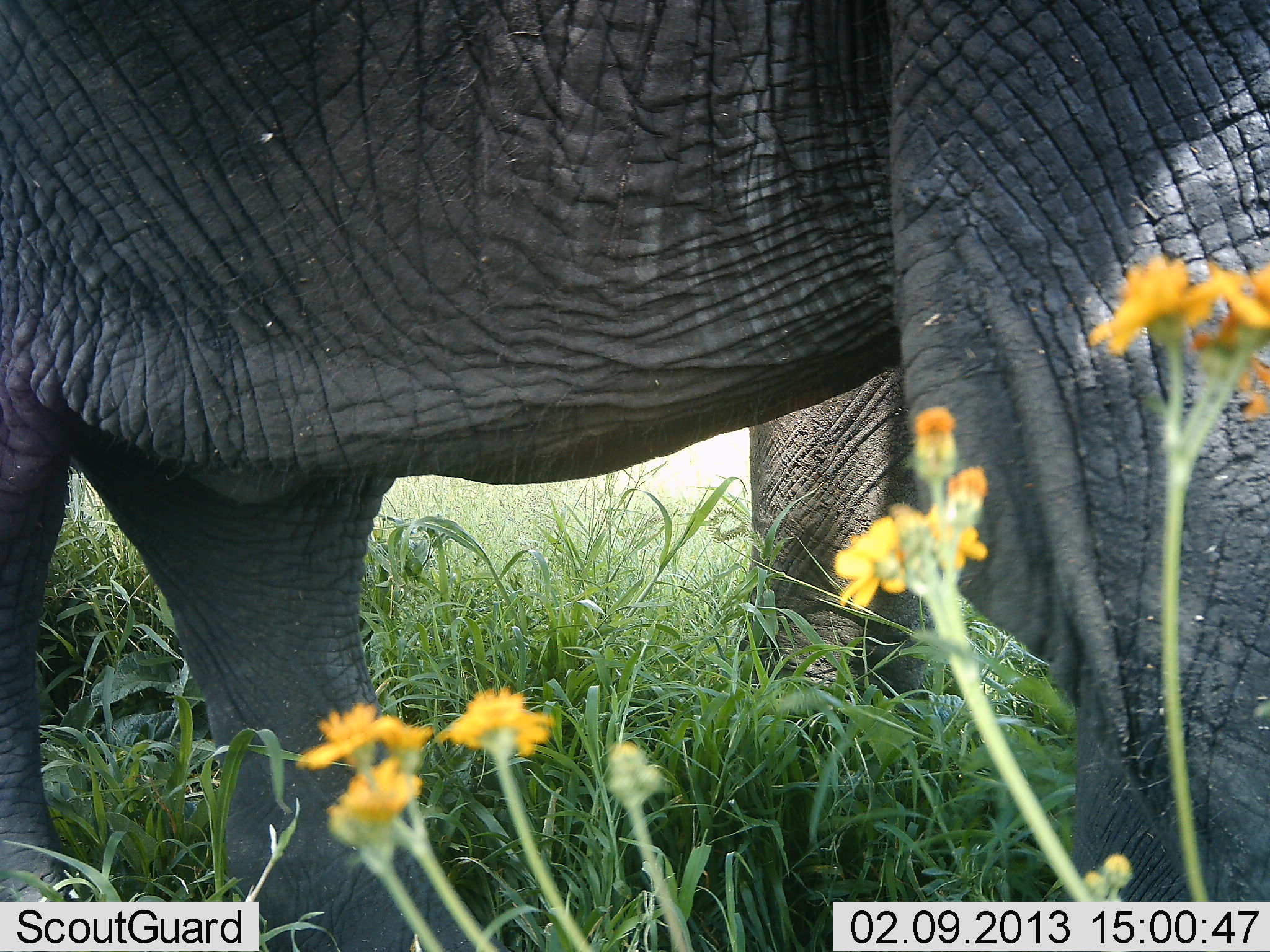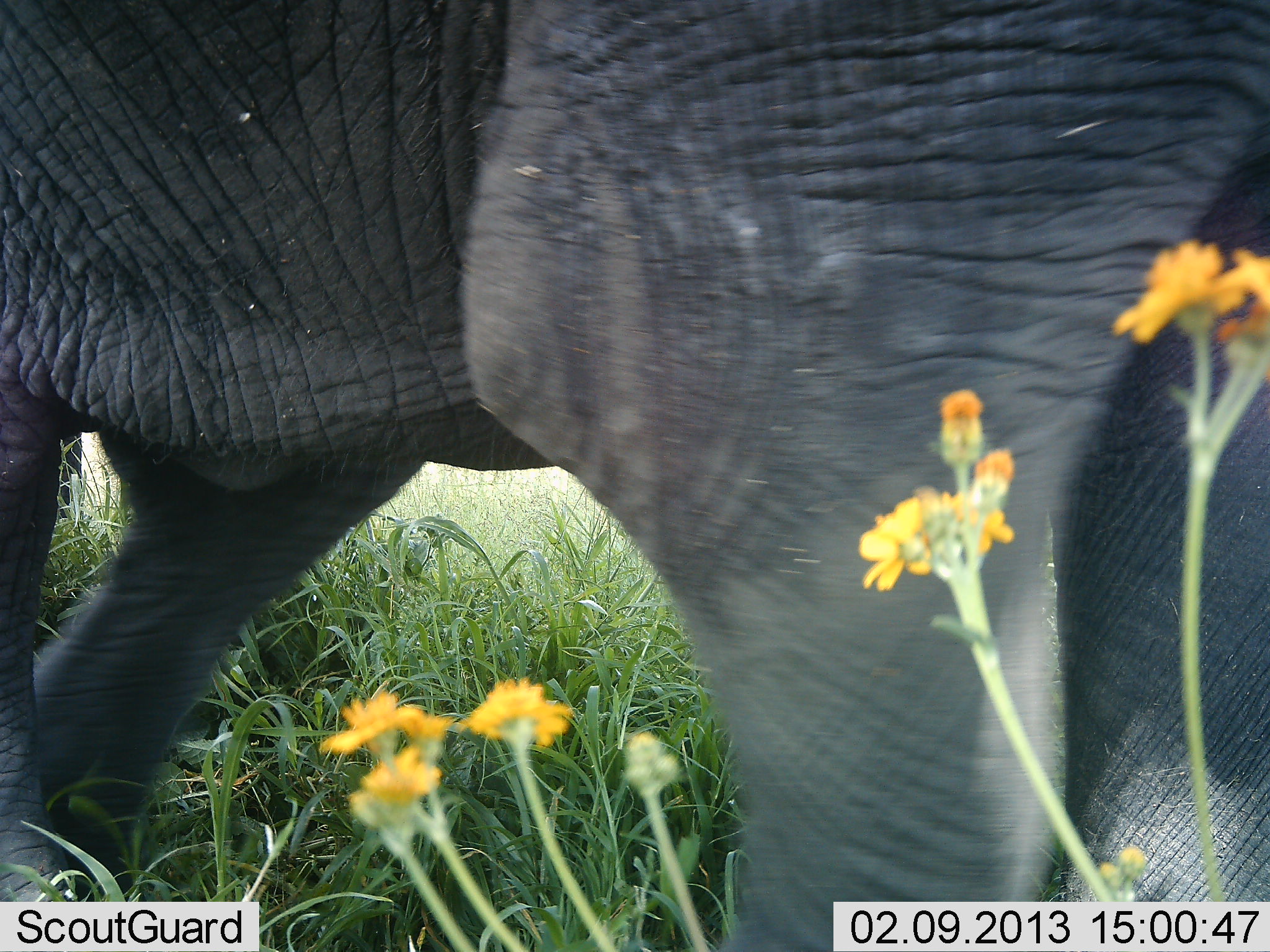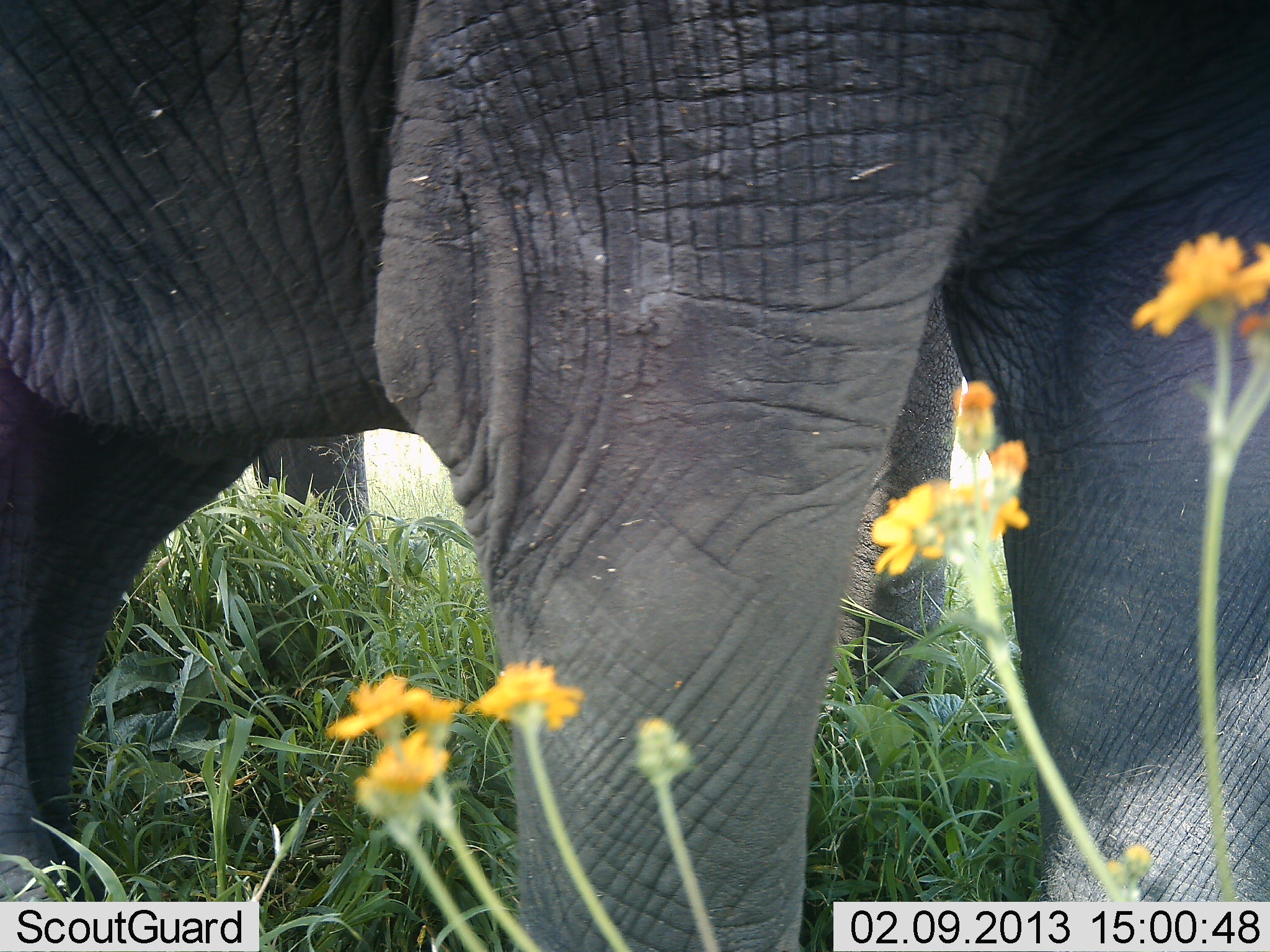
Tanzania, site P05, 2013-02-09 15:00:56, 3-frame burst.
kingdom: Animalia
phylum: Chordata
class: Mammalia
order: Proboscidea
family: Elephantidae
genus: Loxodonta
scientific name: Loxodonta africana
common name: african bush elephant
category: elephant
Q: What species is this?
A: Elephant (african bush elephant) (Loxodonta africana).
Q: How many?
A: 1.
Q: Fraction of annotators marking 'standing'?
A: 35%.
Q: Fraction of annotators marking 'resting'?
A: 0%.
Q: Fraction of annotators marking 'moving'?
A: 74%.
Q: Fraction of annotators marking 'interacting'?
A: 0%.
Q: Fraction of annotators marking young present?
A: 0%.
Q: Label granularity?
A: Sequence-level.